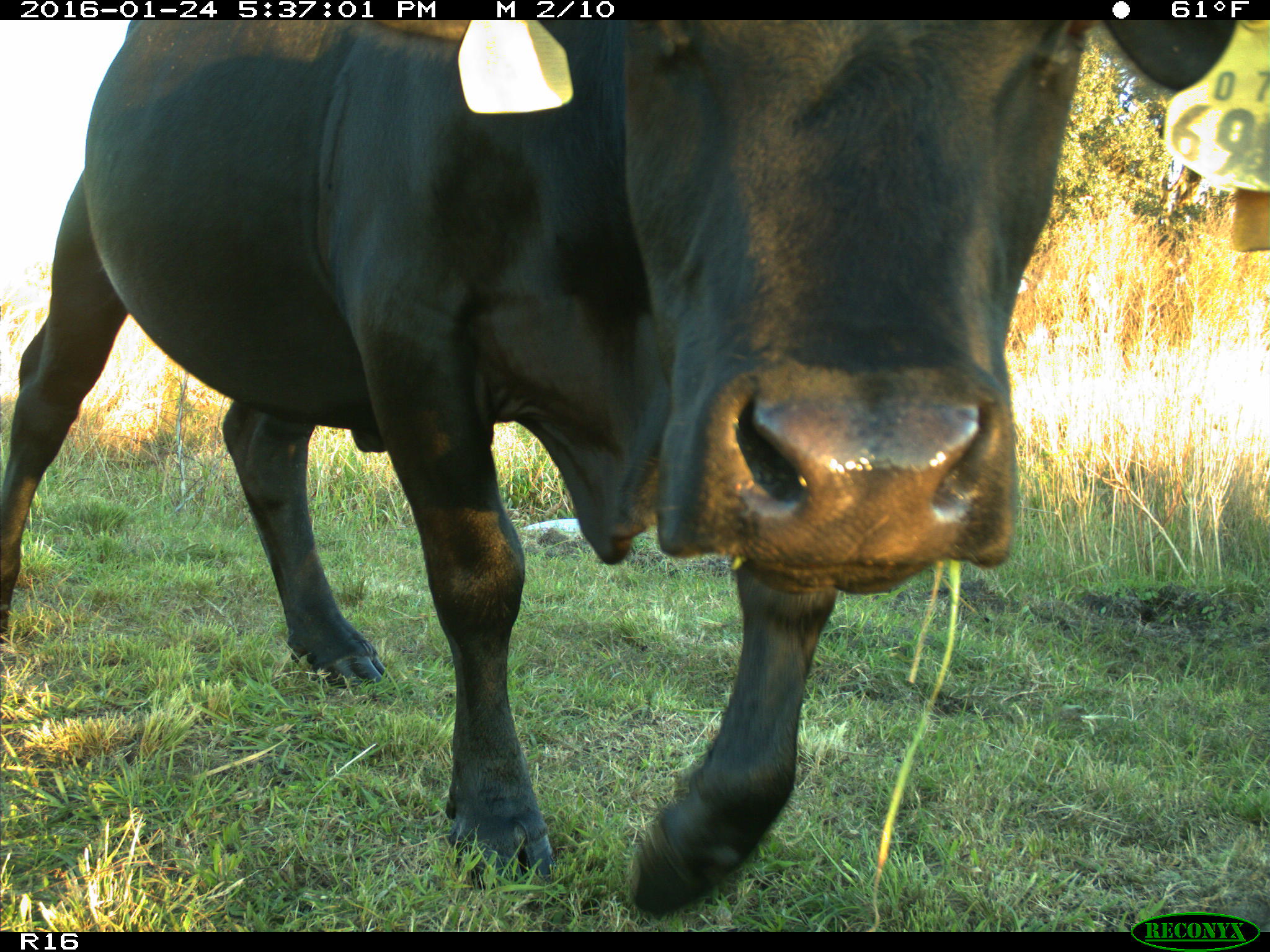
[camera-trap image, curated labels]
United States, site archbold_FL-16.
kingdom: Animalia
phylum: Chordata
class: Mammalia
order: Artiodactyla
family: Bovidae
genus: Bos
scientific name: Bos taurus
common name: domestic cow